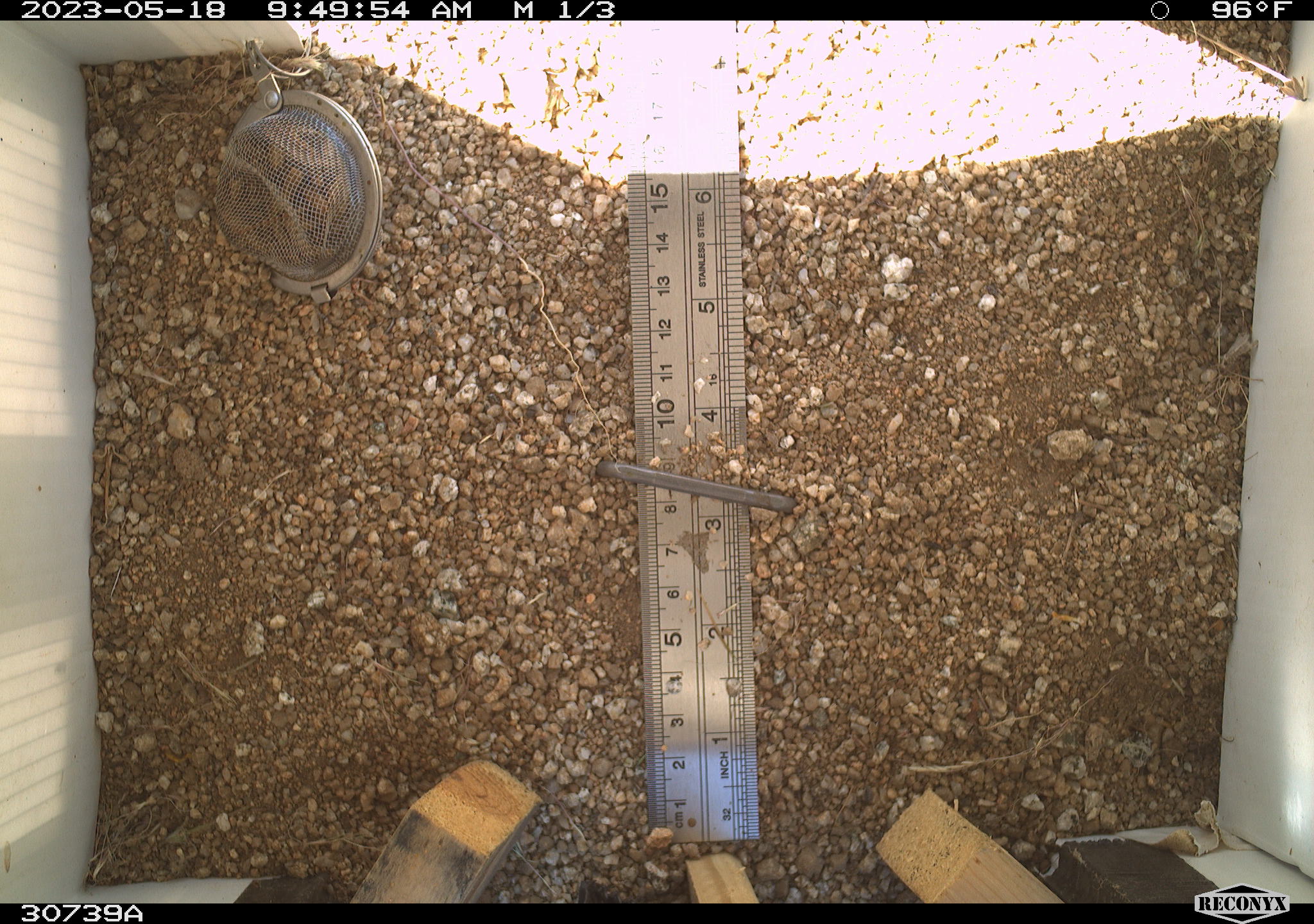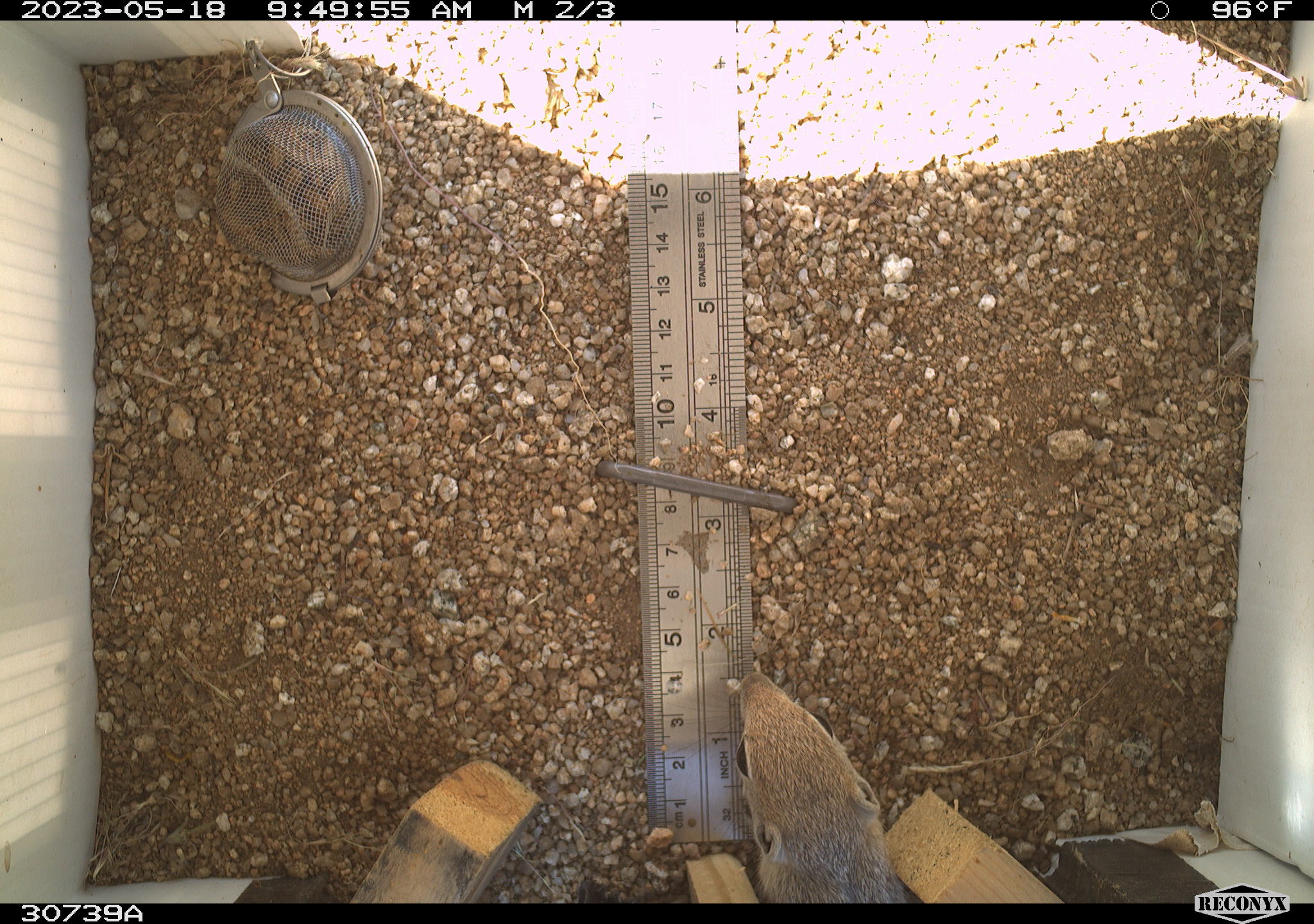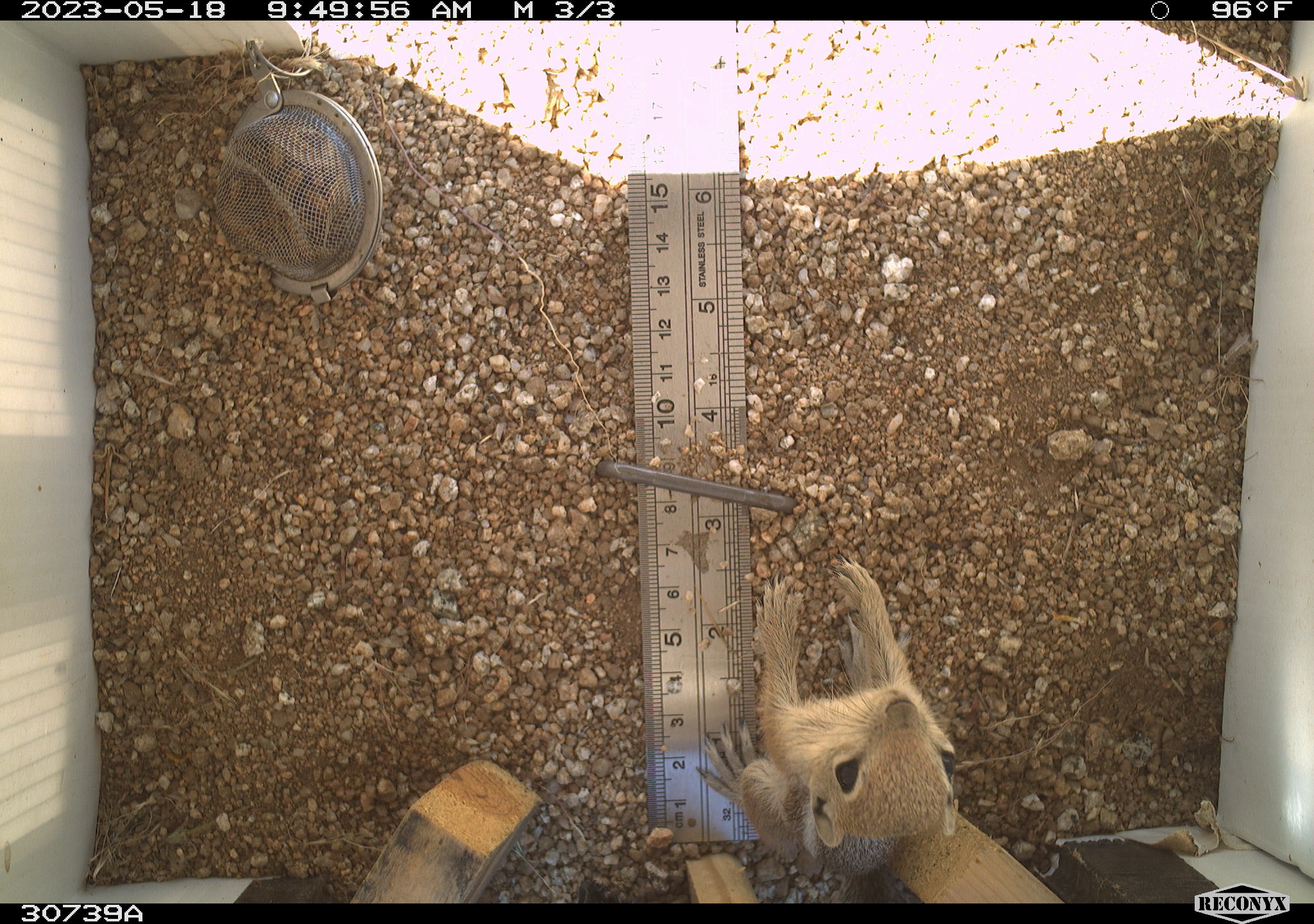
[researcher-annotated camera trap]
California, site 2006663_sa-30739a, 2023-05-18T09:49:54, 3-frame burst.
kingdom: Animalia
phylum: Chordata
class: Mammalia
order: Rodentia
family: Sciuridae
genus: Ammospermophilus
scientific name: Ammospermophilus leucurus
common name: white-tailed antelope squirrel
White-tailed antelope squirrel (Ammospermophilus leucurus).